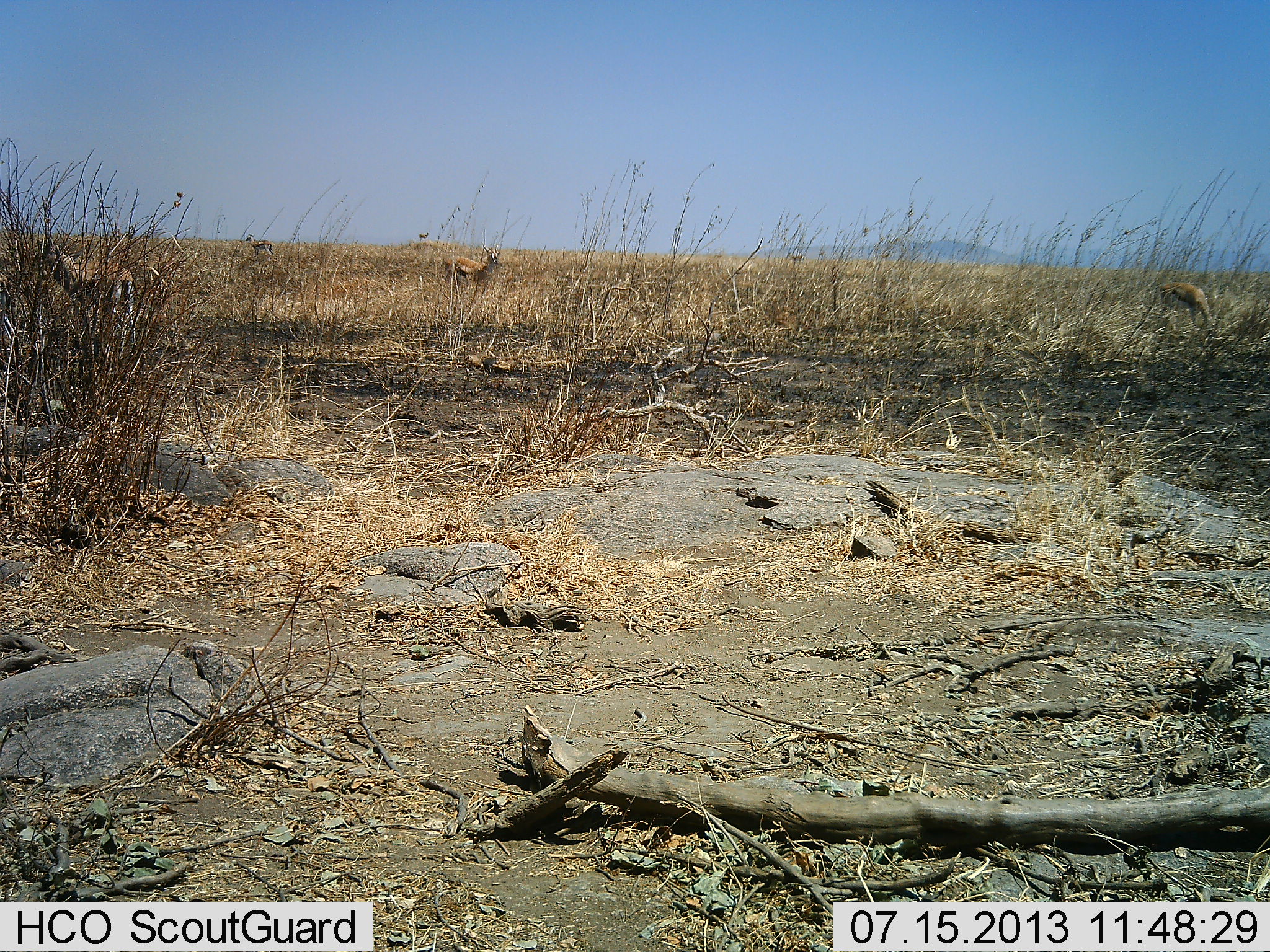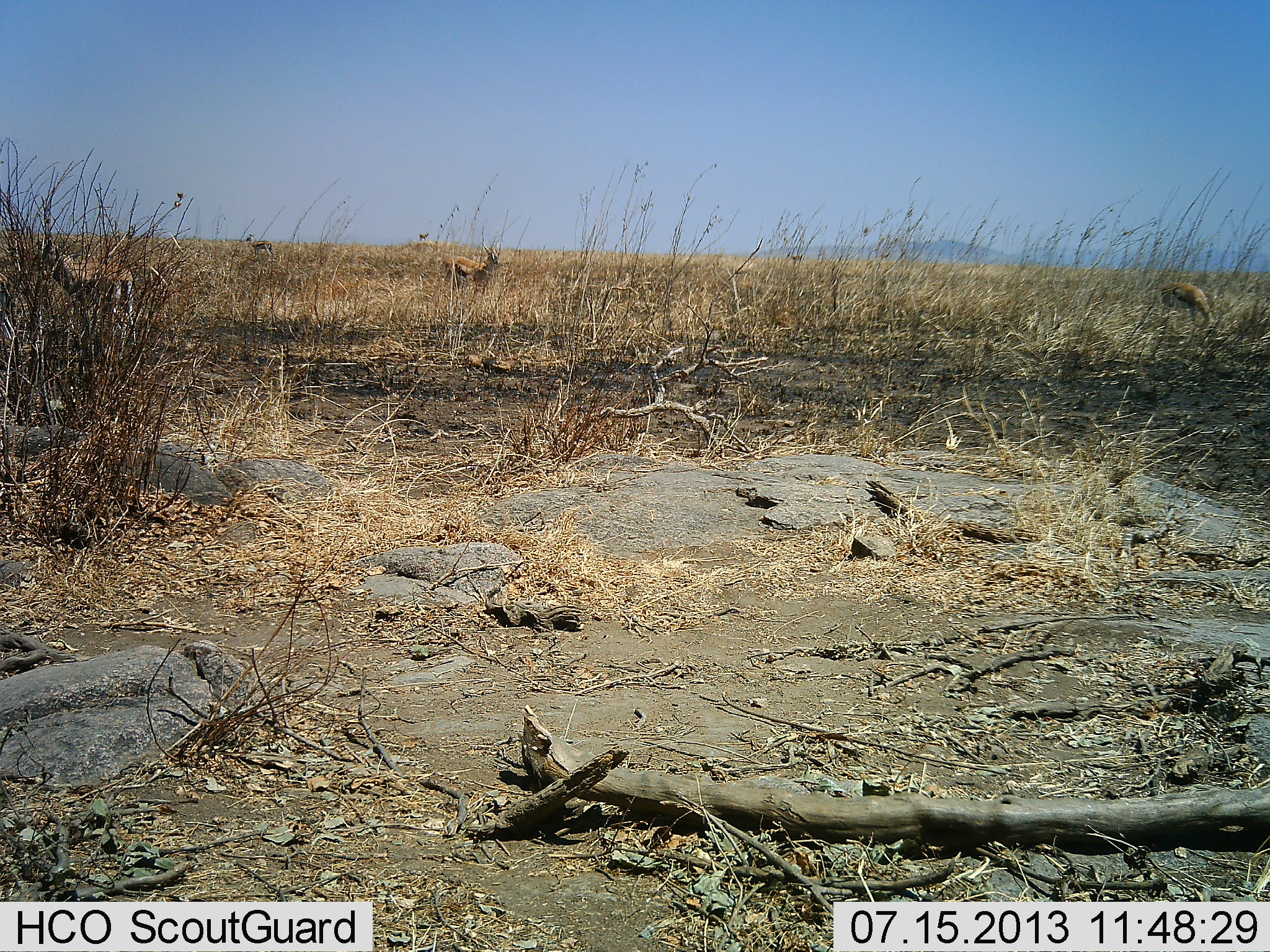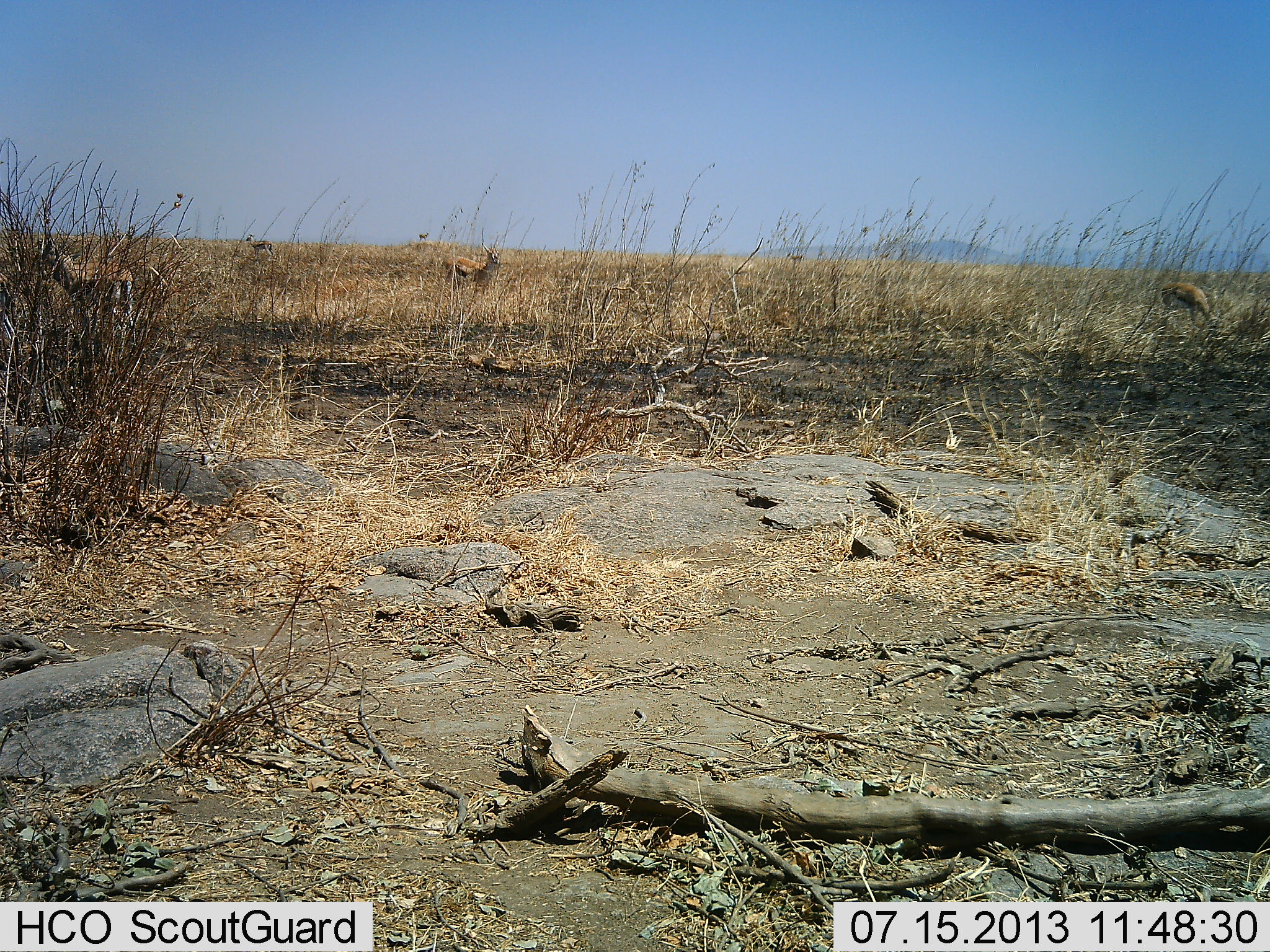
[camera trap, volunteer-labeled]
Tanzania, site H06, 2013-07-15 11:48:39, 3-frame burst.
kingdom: Animalia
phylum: Chordata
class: Mammalia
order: Artiodactyla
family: Bovidae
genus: Eudorcas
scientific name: Eudorcas thomsonii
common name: thomson's gazelle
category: gazellethomsons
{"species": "gazellethomsons (thomson's gazelle) (Eudorcas thomsonii)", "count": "3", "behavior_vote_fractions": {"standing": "85%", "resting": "0%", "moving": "5%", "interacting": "0%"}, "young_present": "0%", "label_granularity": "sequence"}